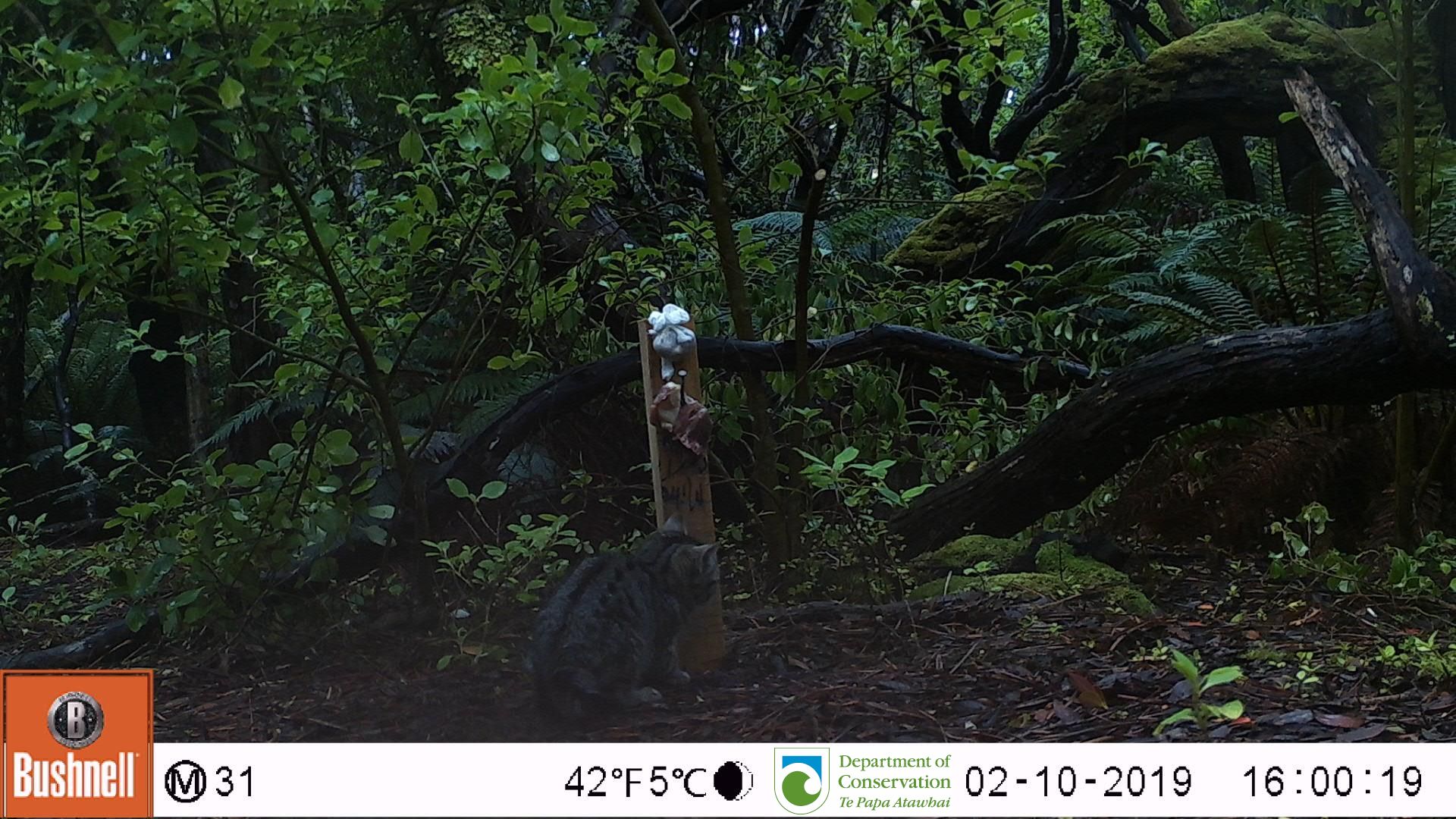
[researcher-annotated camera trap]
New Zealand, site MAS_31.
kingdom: Animalia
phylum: Chordata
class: Mammalia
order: Carnivora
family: Felidae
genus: Felis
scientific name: Felis catus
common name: domestic cat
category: cat